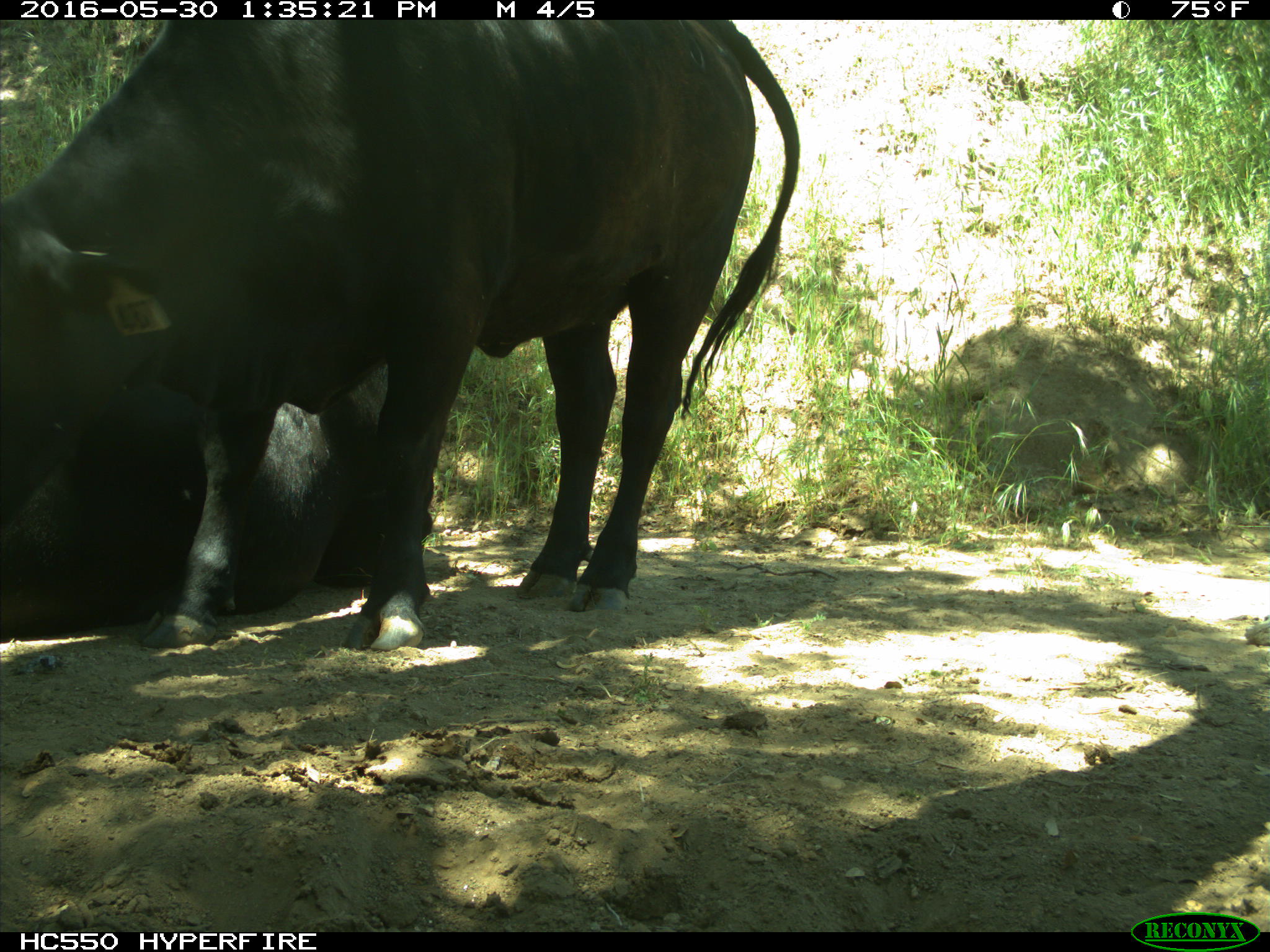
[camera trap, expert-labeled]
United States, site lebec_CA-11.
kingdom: Animalia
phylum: Chordata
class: Mammalia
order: Artiodactyla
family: Bovidae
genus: Bos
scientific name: Bos taurus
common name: domestic cow